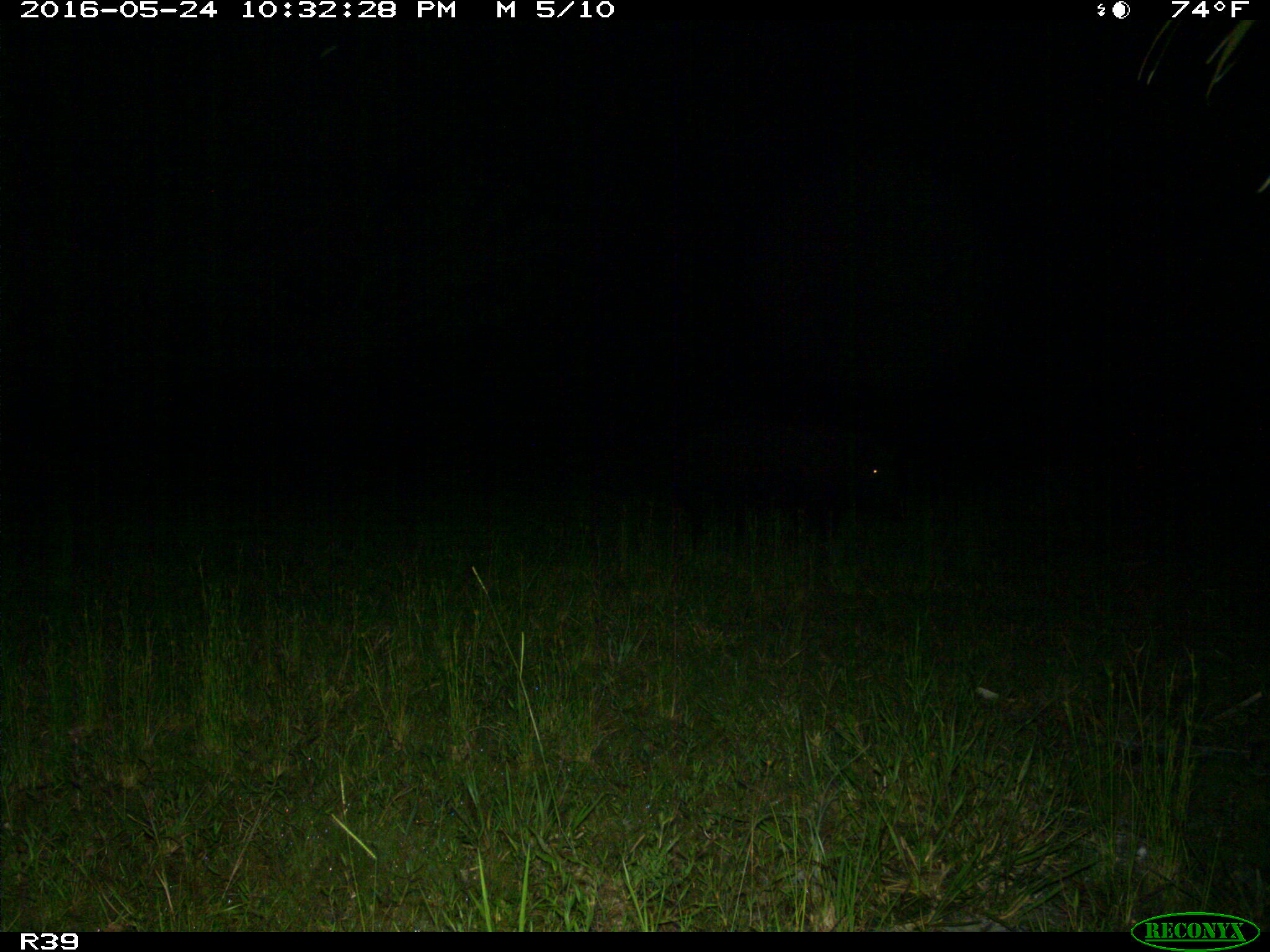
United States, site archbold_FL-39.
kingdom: Animalia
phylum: Chordata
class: Mammalia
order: Artiodactyla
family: Suidae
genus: Sus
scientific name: Sus scrofa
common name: wild boar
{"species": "Sus scrofa (wild boar)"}